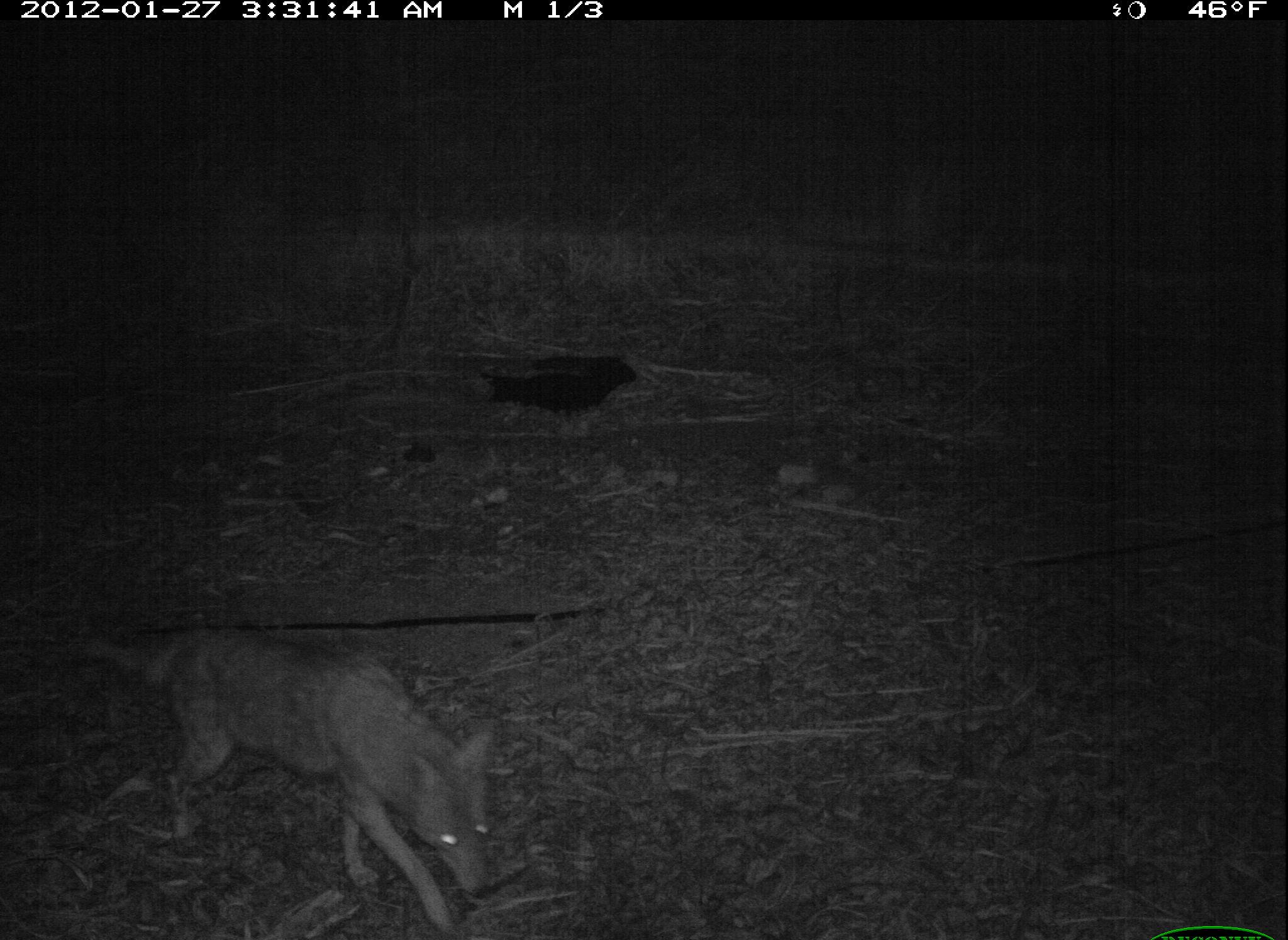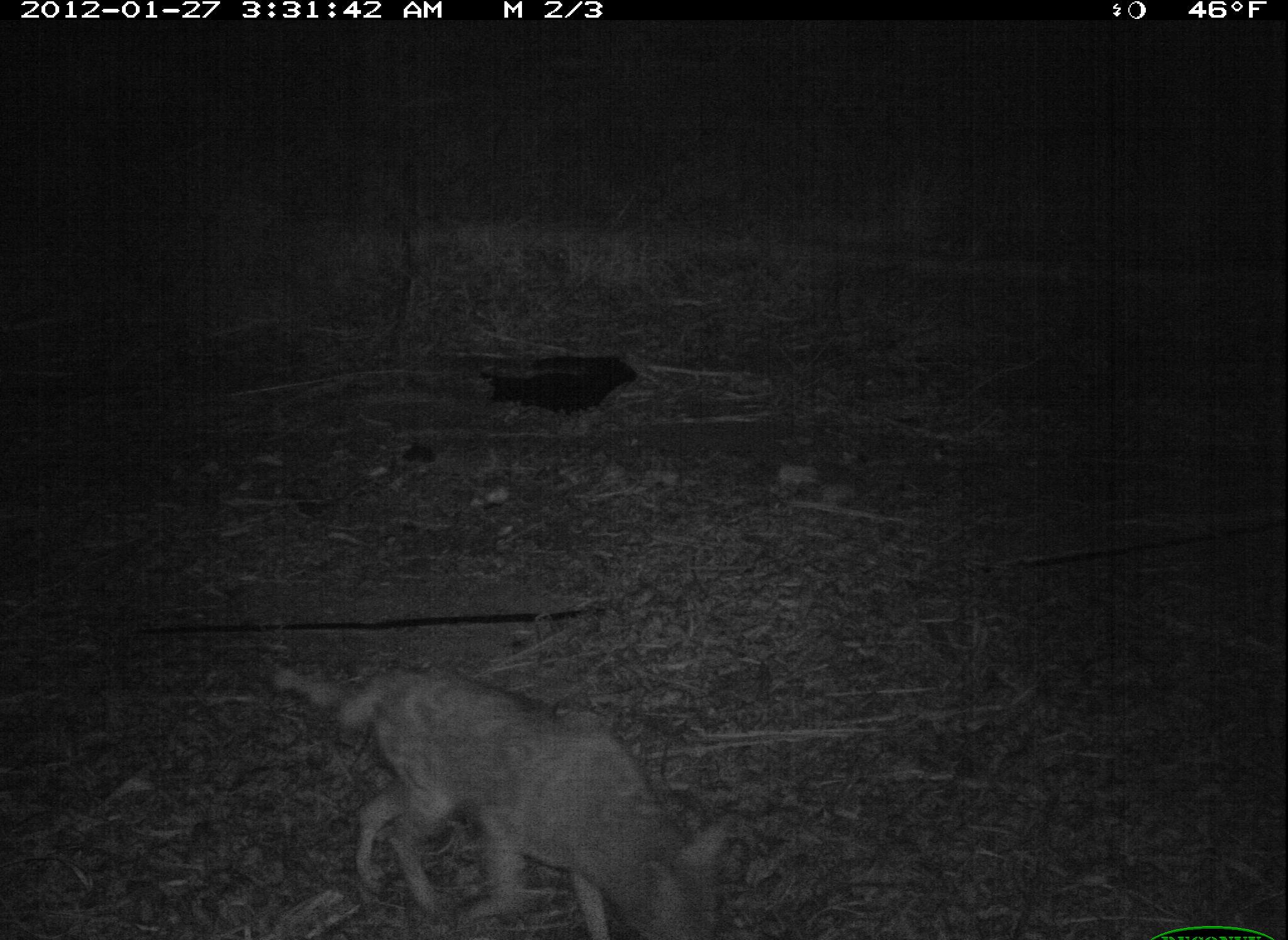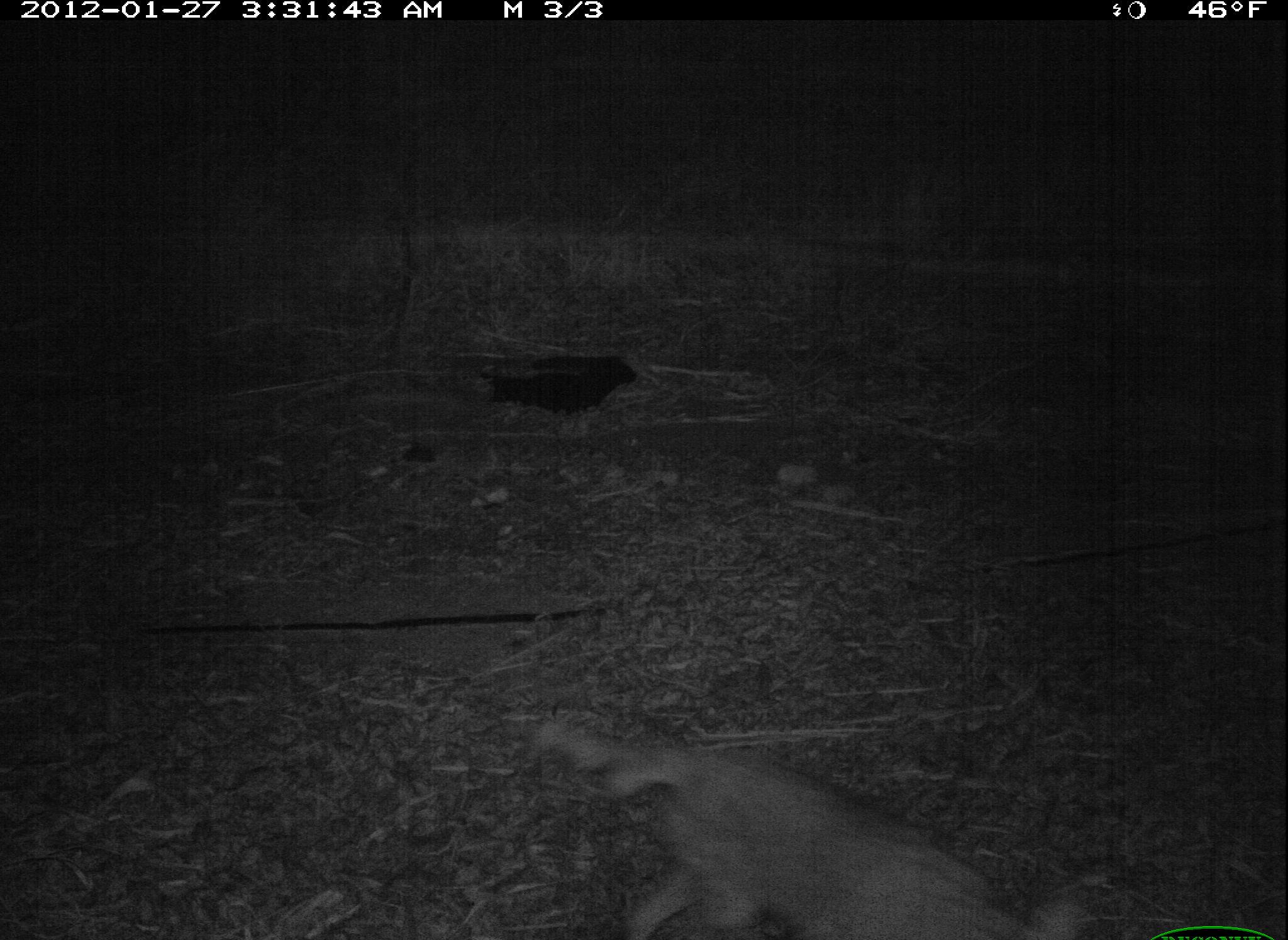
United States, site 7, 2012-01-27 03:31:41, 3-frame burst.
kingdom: Animalia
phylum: Chordata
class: Mammalia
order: Carnivora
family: Canidae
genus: Canis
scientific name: Canis latrans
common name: coyote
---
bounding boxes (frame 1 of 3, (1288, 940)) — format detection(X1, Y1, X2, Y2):
coyote: detection(68, 609, 518, 931)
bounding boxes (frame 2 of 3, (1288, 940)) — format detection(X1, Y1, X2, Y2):
coyote: detection(256, 631, 749, 936)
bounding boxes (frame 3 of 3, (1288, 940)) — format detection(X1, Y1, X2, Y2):
coyote: detection(523, 691, 1092, 940)